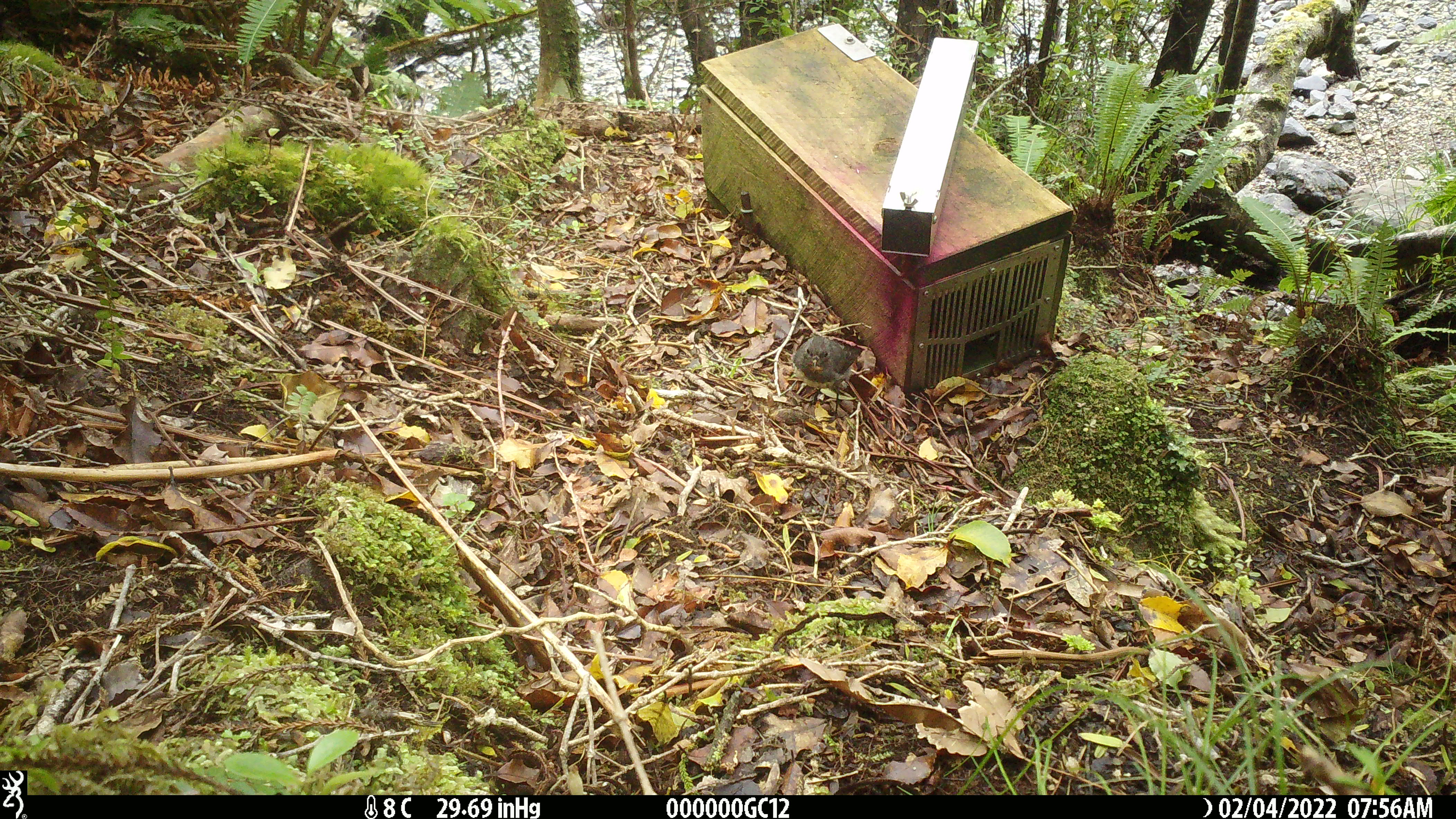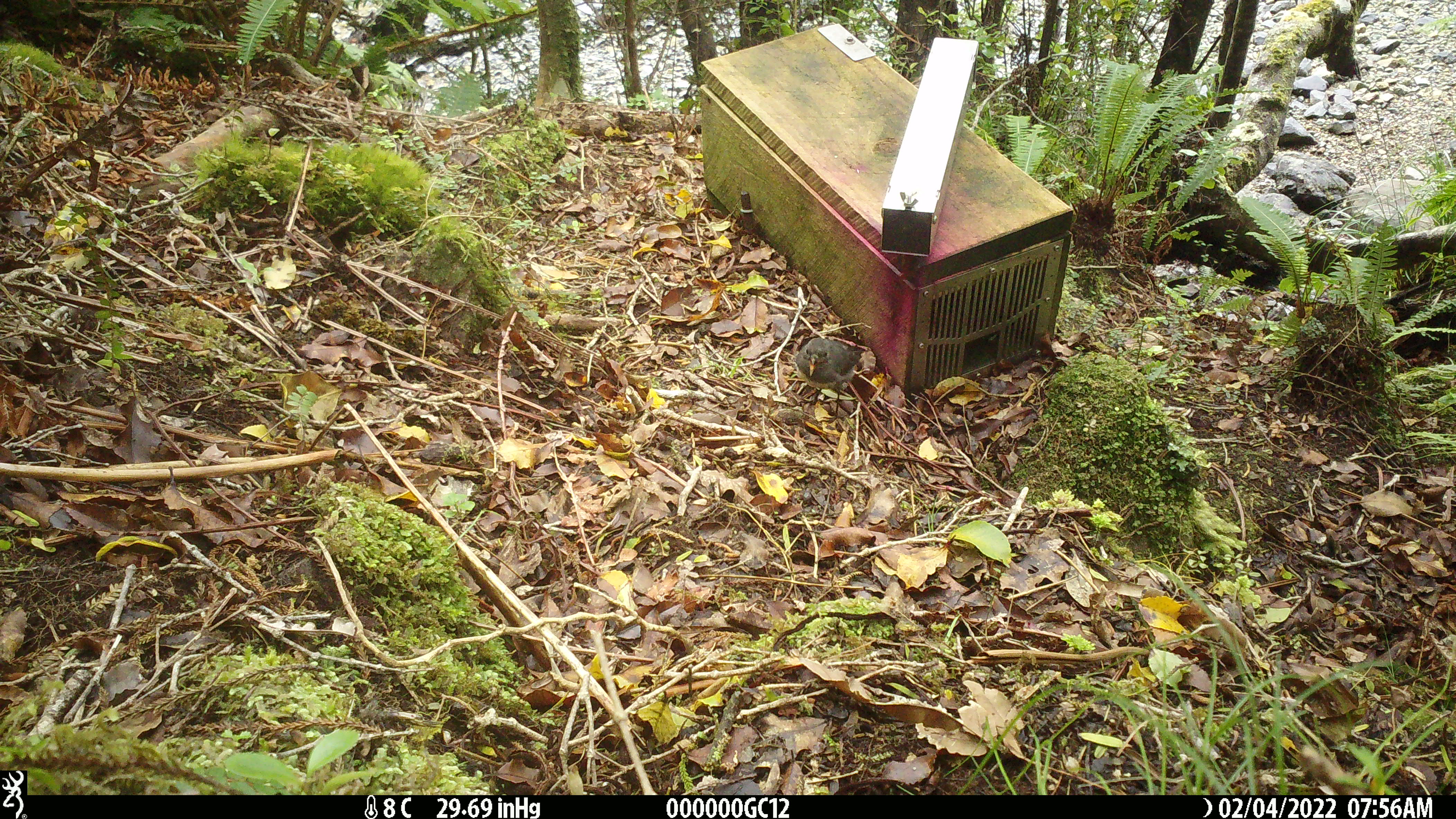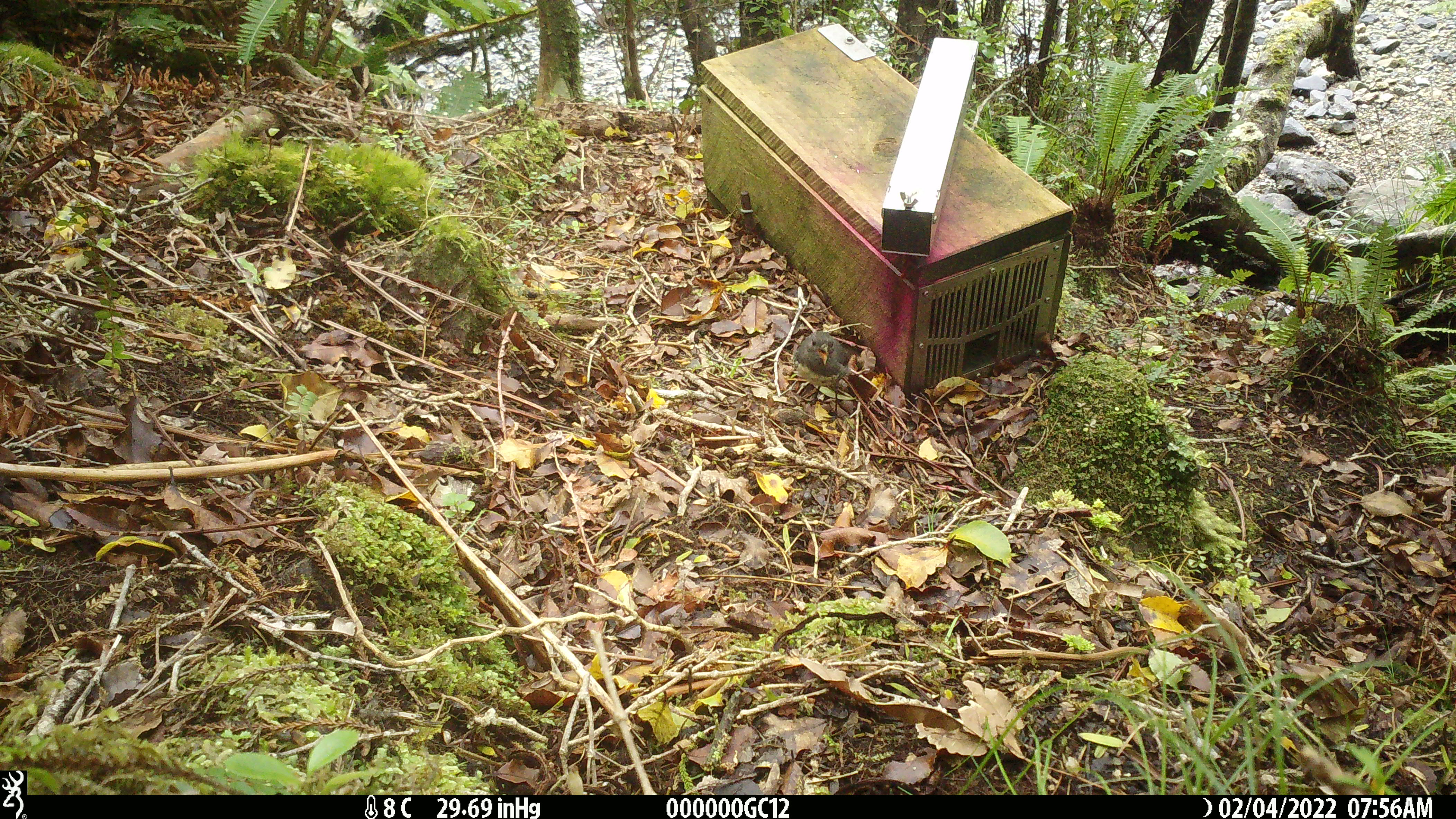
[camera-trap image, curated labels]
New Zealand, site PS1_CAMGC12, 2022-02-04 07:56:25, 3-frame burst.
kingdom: Animalia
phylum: Chordata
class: Aves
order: Passeriformes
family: Petroicidae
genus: Petroica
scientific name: Petroica australis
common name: new zealand robin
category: robin